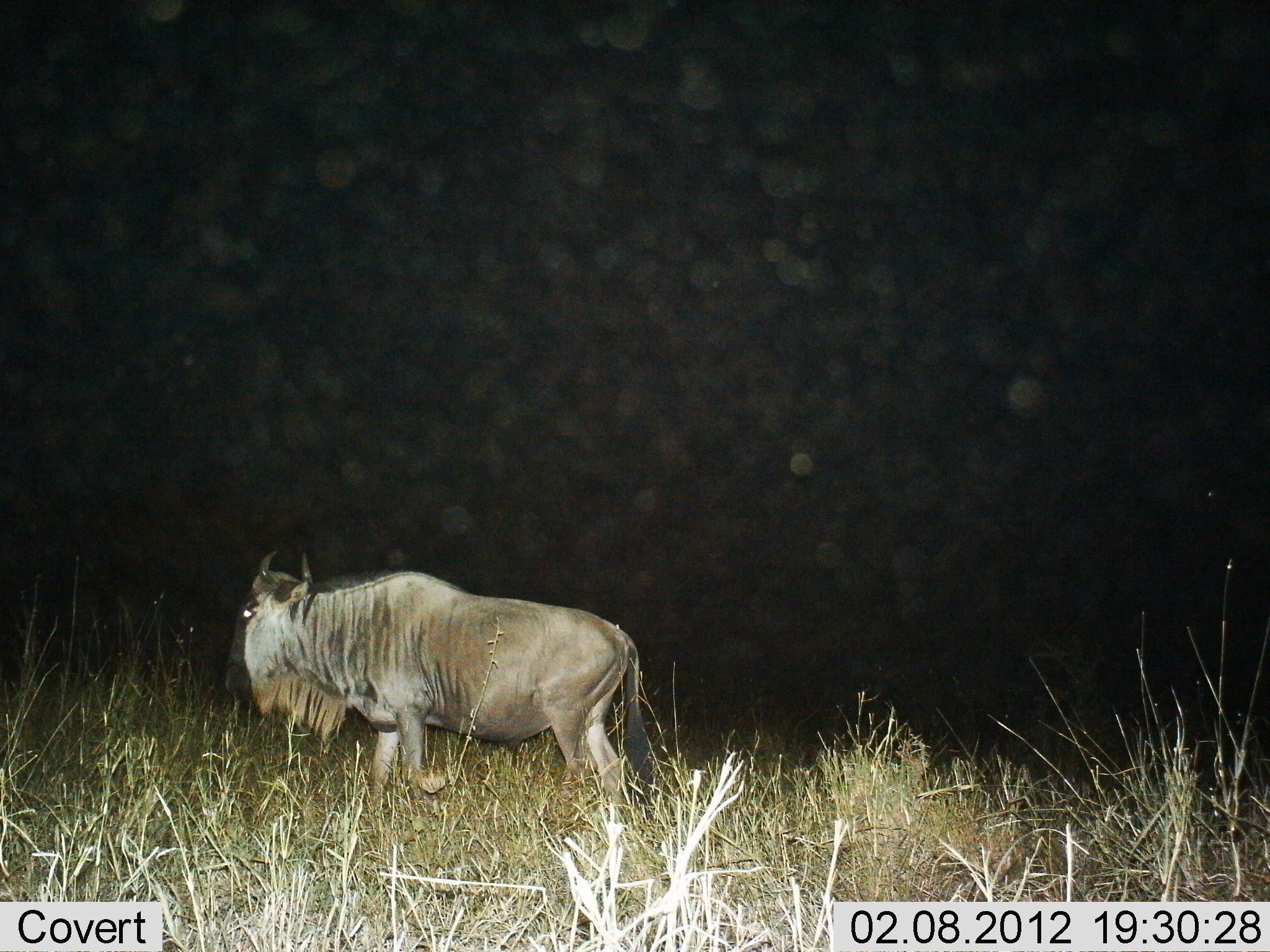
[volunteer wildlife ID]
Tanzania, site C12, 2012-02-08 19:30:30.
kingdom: Animalia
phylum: Chordata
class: Mammalia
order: Artiodactyla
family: Bovidae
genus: Connochaetes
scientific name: Connochaetes taurinus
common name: blue wildebeest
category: wildebeest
Wildebeest (blue wildebeest) (Connochaetes taurinus), count 1. Behavior (volunteer vote fractions): standing 29%, resting 0%, moving 71%, interacting 0%. Young present (vote fraction): 0%. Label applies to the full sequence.